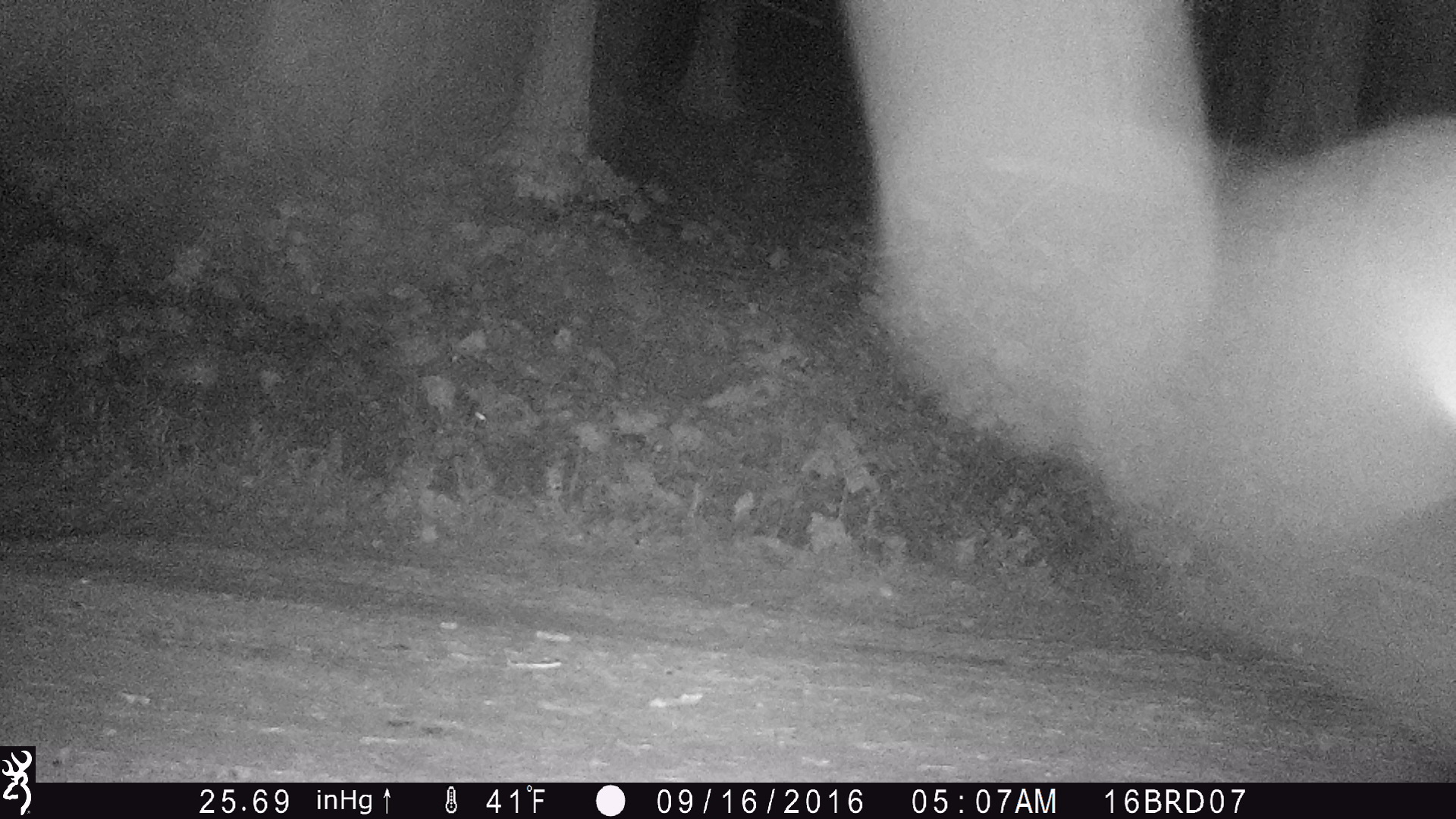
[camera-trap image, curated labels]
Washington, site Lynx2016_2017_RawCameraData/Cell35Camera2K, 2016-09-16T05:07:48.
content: unidentified animal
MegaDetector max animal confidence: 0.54